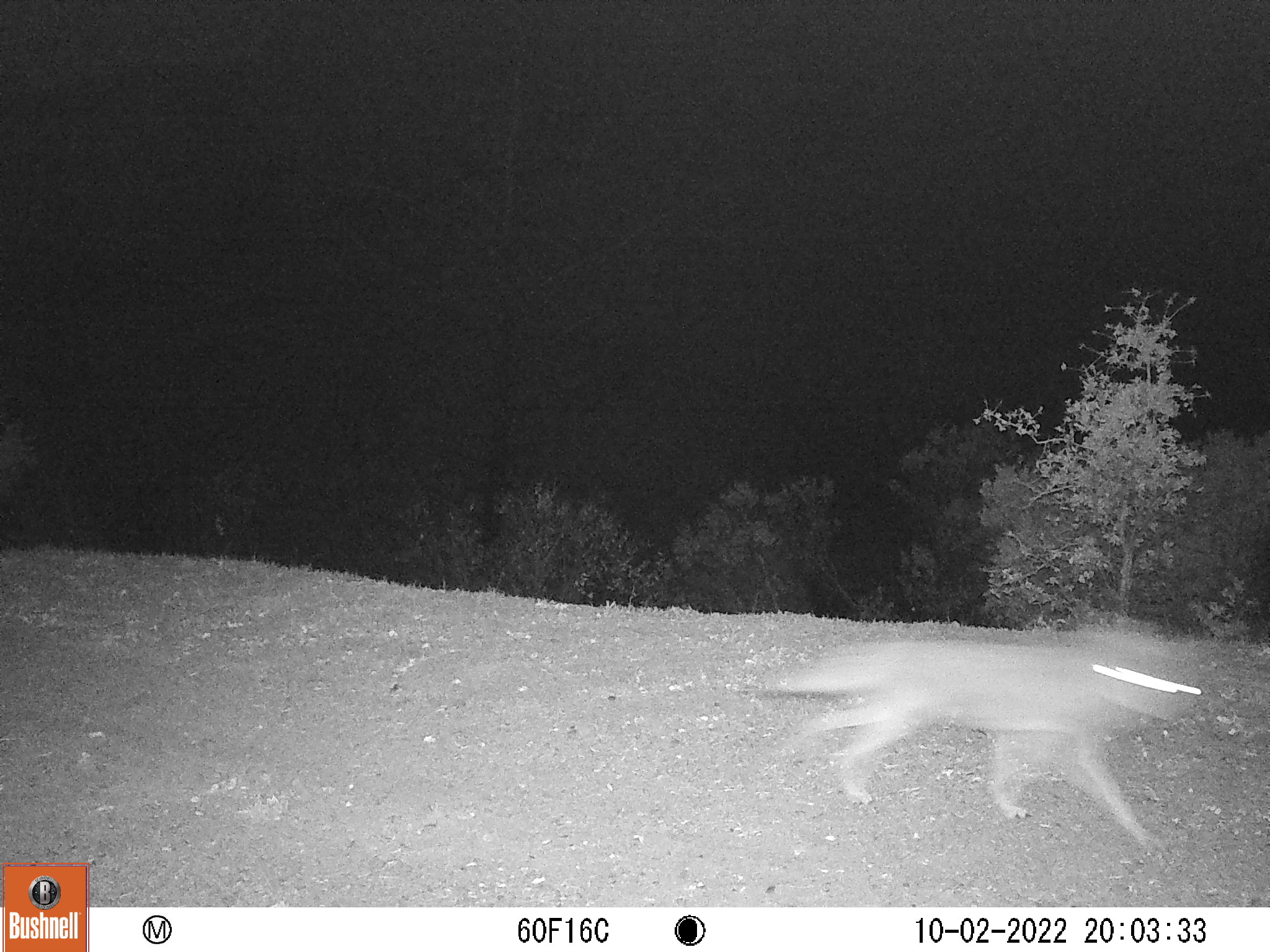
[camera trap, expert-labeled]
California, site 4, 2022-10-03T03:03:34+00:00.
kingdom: Animalia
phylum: Chordata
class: Mammalia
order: Carnivora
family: Canidae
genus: Canis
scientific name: Canis latrans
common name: coyote